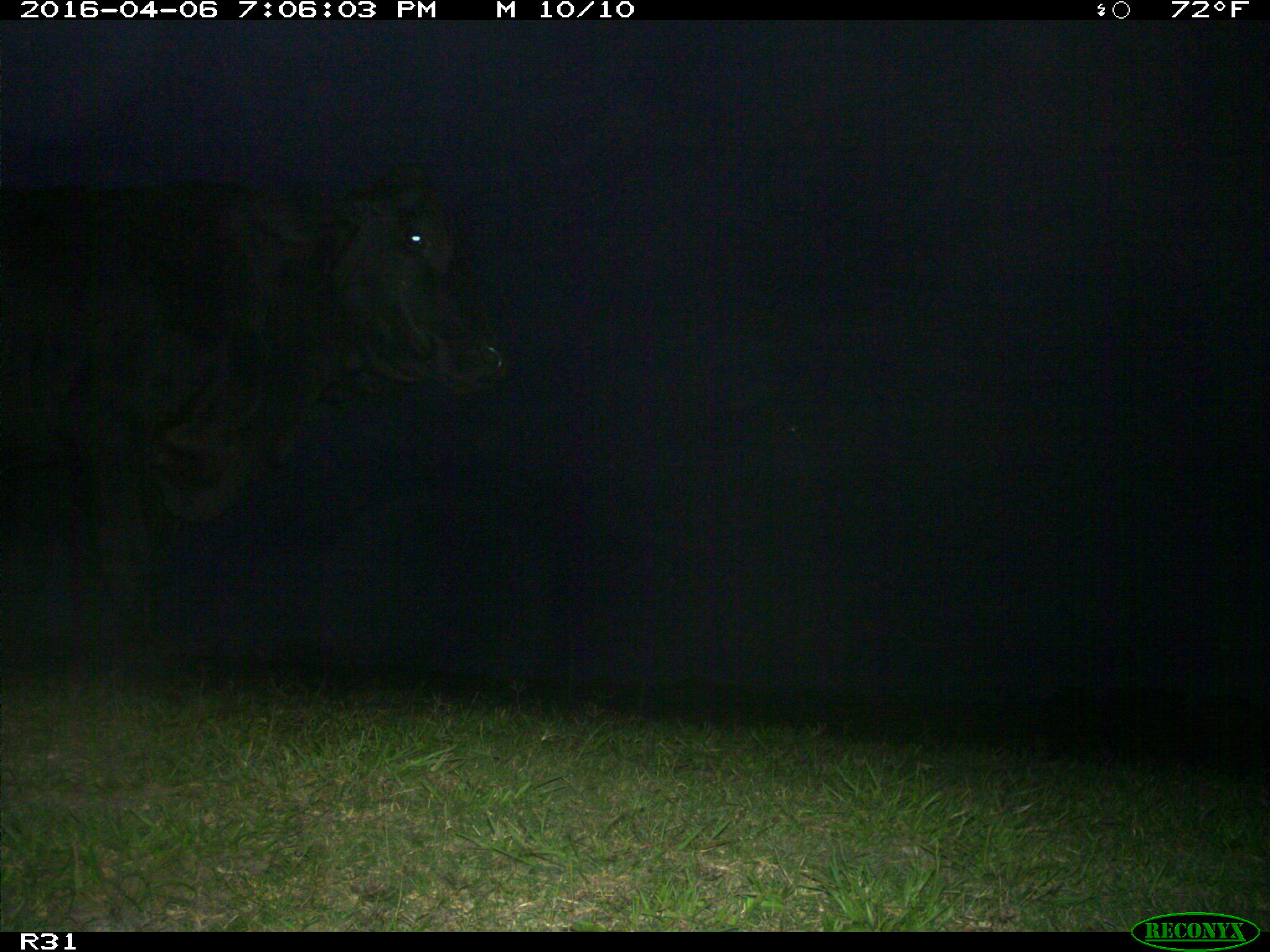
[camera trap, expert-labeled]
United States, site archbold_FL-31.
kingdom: Animalia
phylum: Chordata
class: Mammalia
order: Artiodactyla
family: Bovidae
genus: Bos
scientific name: Bos taurus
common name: domestic cow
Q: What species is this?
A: Bos taurus (domestic cow).